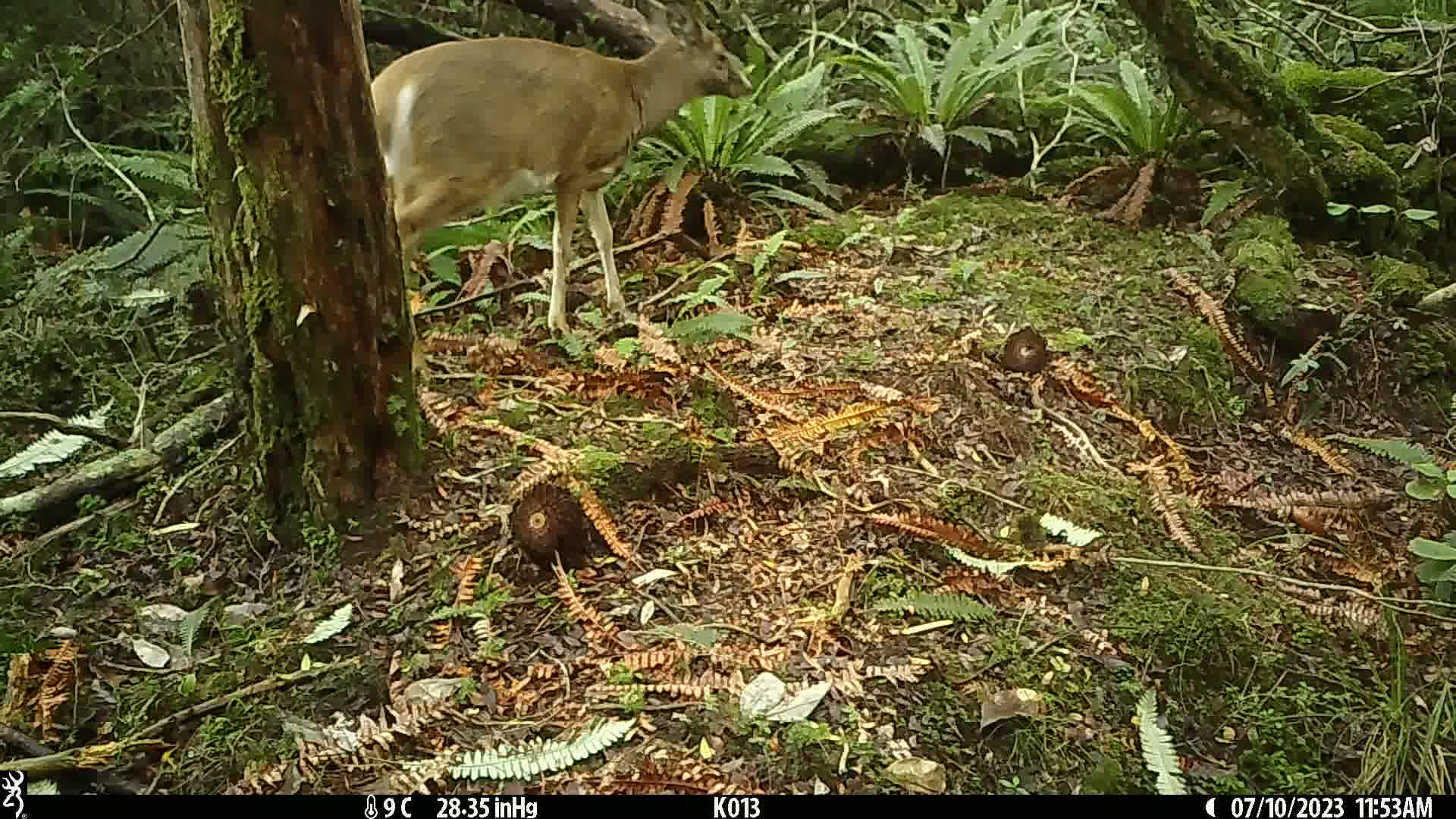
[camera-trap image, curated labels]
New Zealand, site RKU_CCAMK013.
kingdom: Animalia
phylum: Chordata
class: Mammalia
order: Artiodactyla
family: Cervidae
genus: Odocoileus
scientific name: Odocoileus virginianus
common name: white-tailed deer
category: white tailed deer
White tailed deer (white-tailed deer) (Odocoileus virginianus).